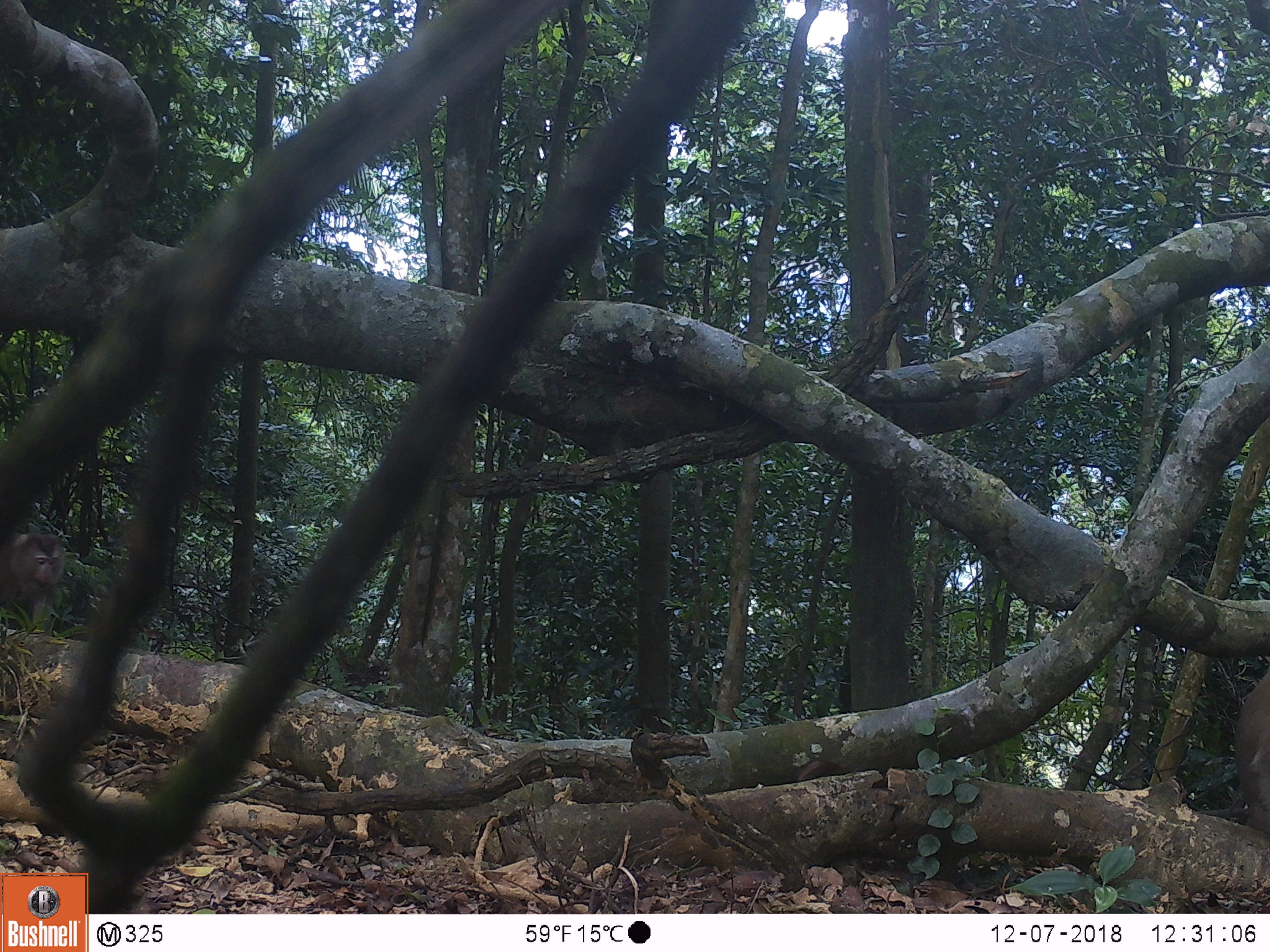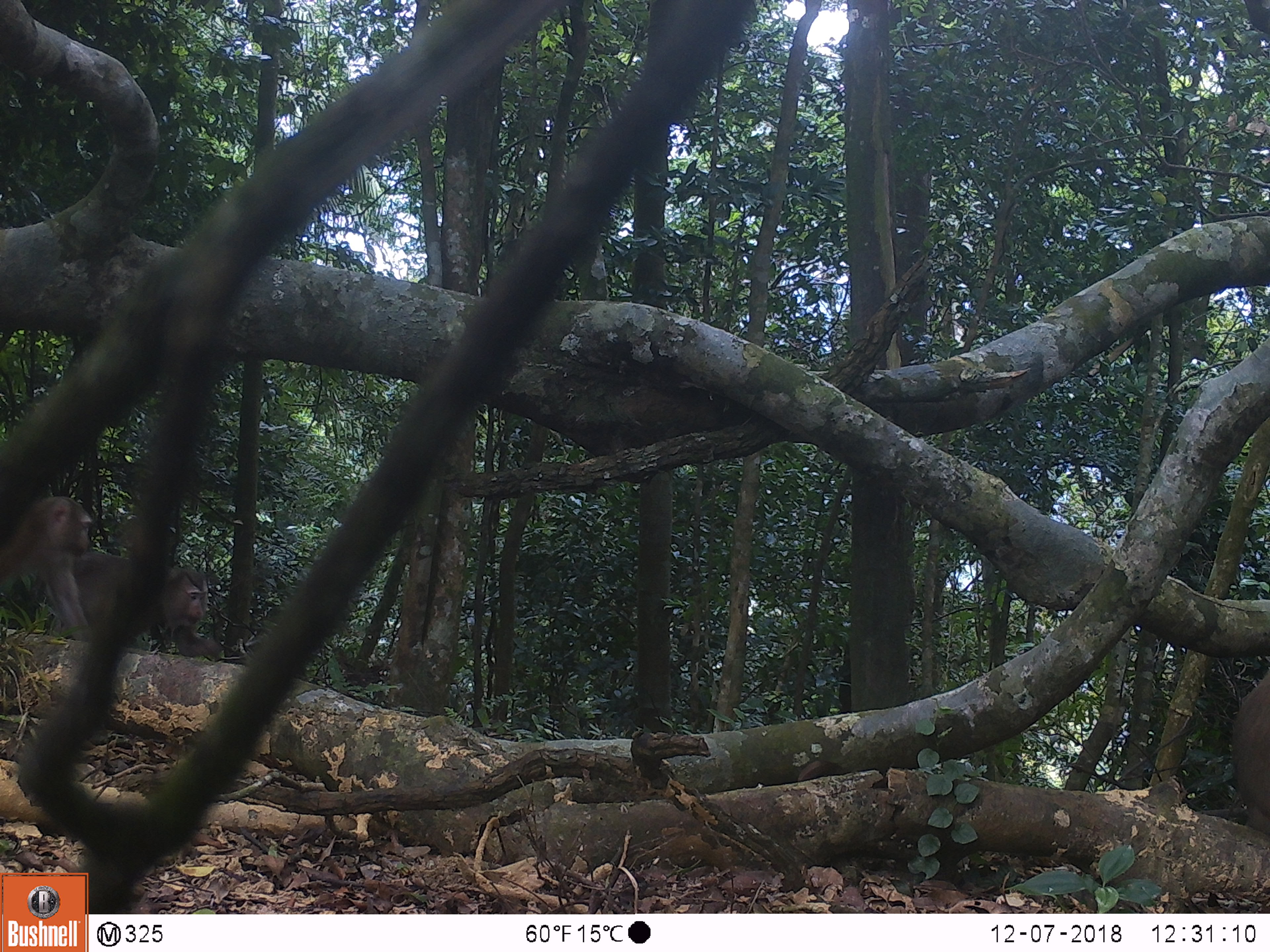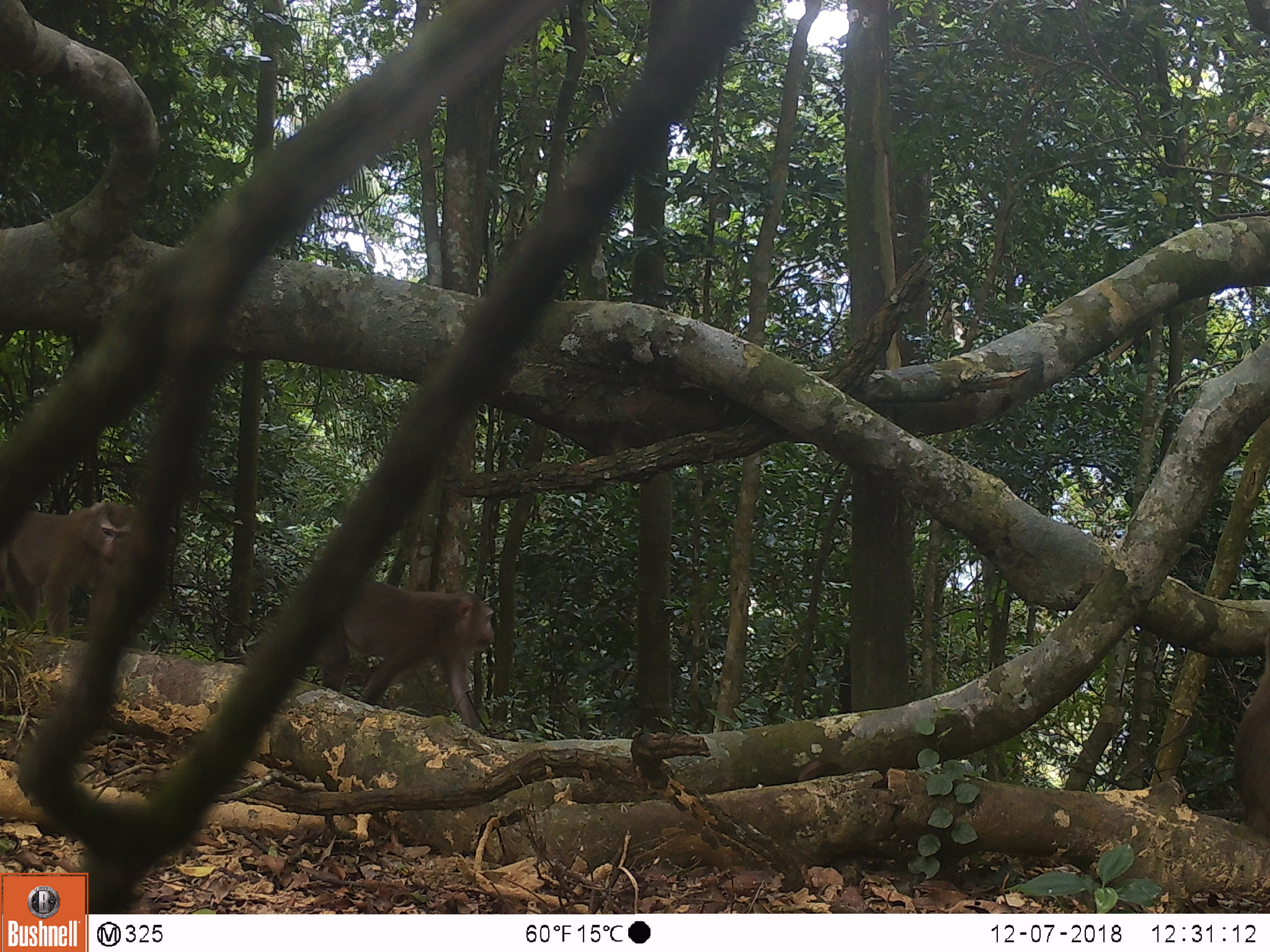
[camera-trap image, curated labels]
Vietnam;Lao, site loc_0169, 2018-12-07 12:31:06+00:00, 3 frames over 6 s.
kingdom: Animalia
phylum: Chordata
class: Mammalia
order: Primates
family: Cercopithecidae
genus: Macaca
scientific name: Macaca nemestrina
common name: pig-tailed macaque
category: pig tailed macaque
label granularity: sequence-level